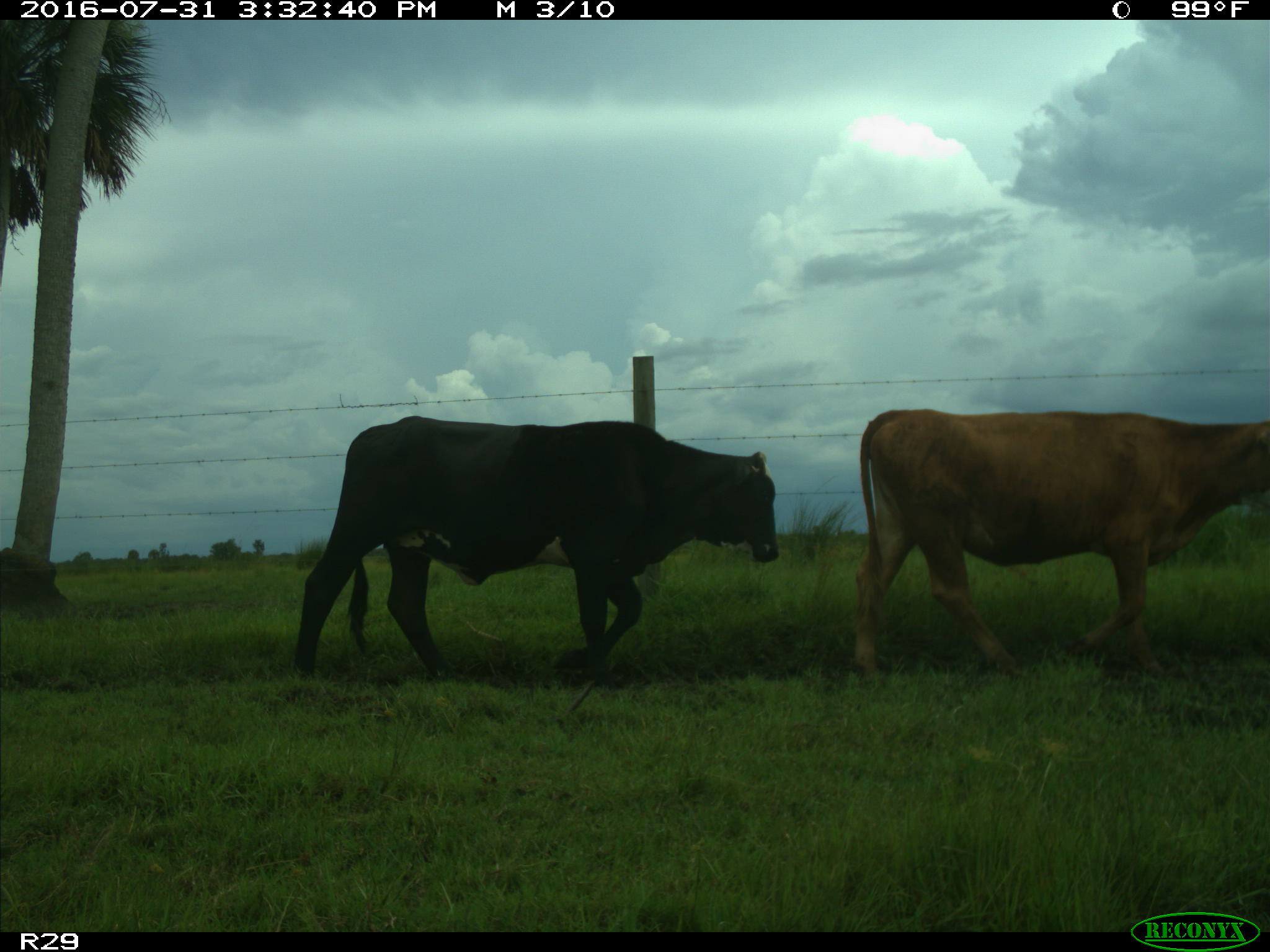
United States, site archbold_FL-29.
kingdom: Animalia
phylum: Chordata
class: Mammalia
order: Artiodactyla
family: Bovidae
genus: Bos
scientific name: Bos taurus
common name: domestic cow